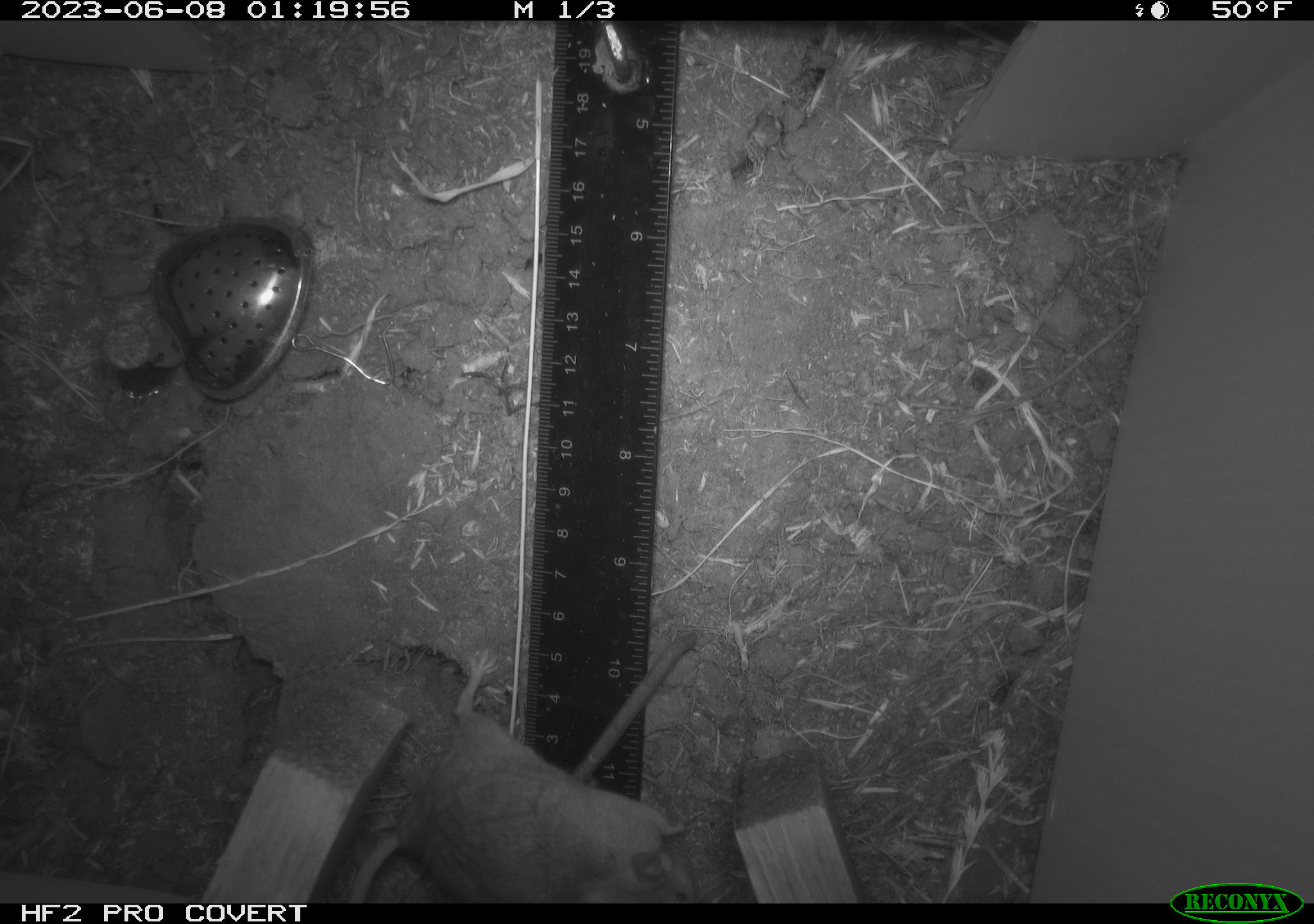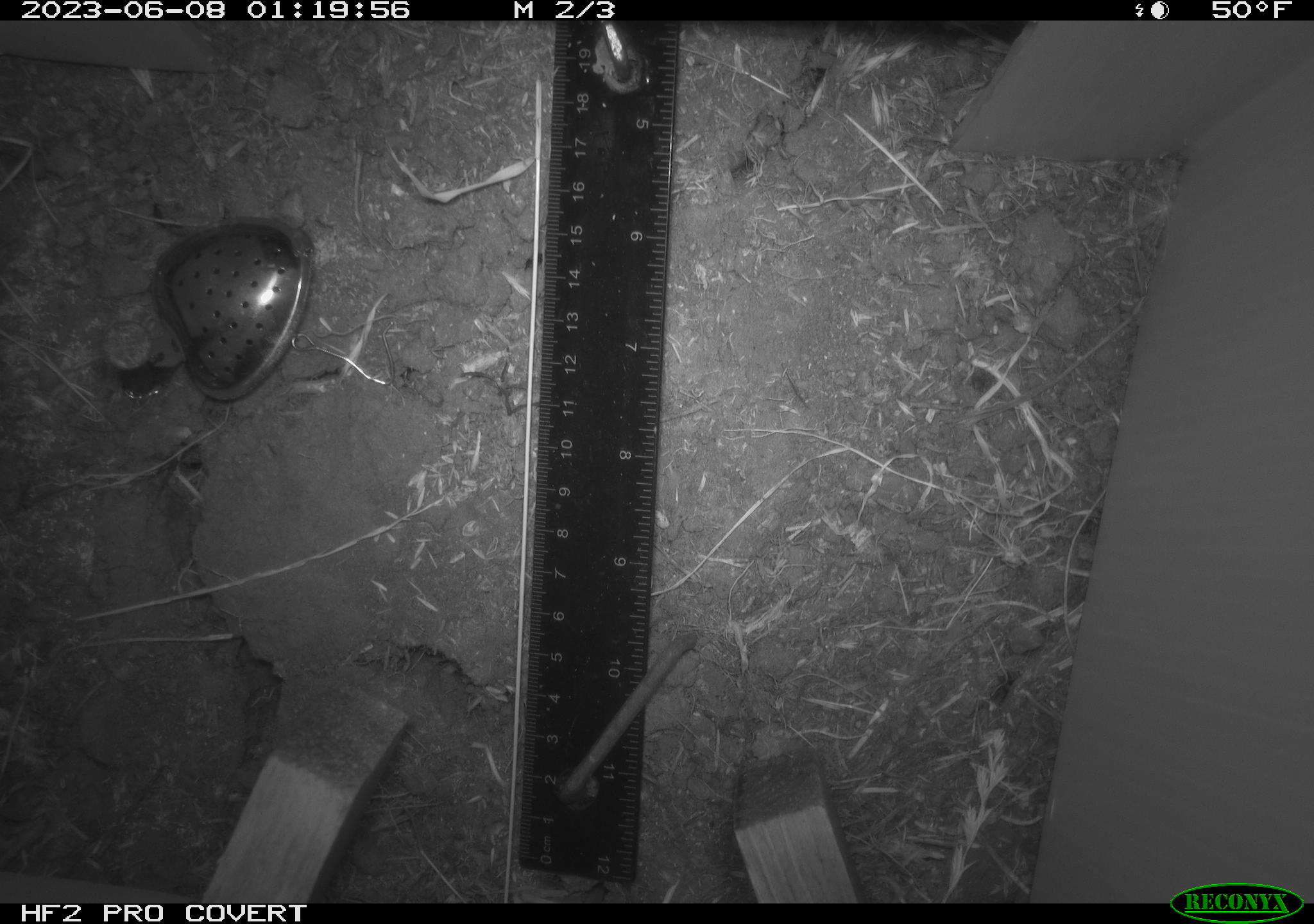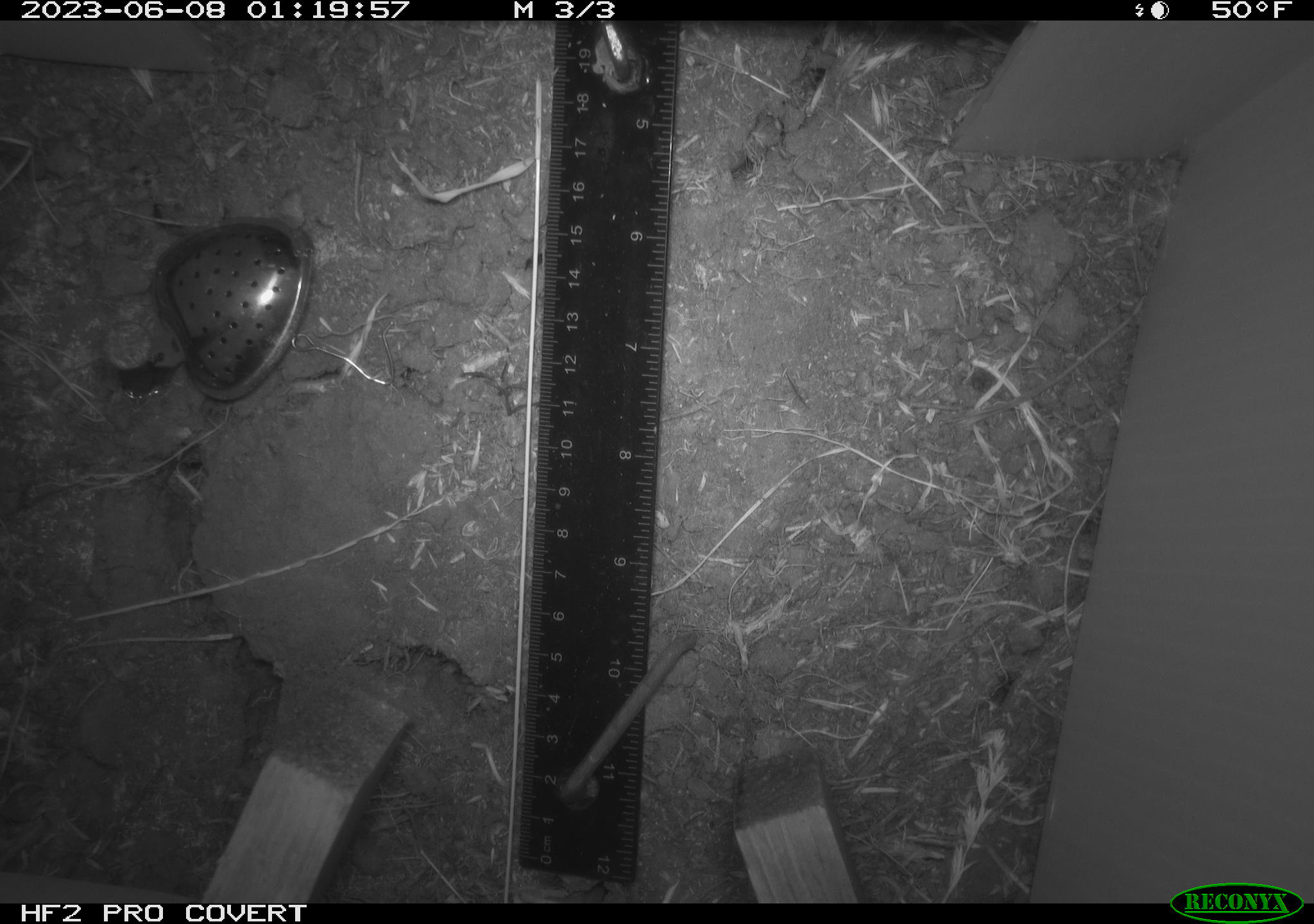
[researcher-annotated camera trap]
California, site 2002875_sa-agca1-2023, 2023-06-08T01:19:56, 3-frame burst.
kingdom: Animalia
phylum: Chordata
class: Mammalia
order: Rodentia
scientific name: Rodentia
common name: mouse species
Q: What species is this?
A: Mouse species (Rodentia).